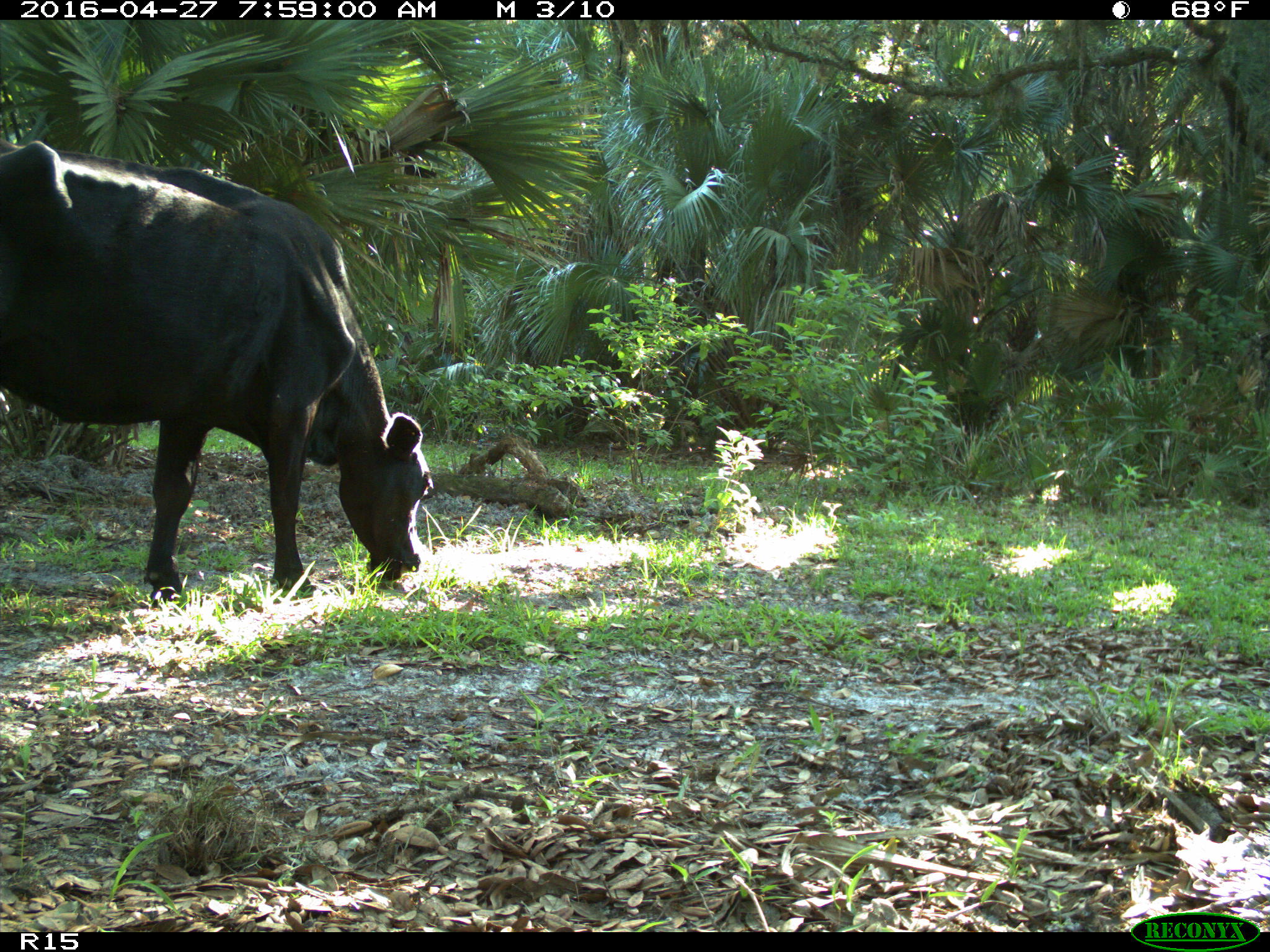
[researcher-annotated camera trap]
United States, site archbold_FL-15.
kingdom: Animalia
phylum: Chordata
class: Mammalia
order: Artiodactyla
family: Bovidae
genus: Bos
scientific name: Bos taurus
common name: domestic cow